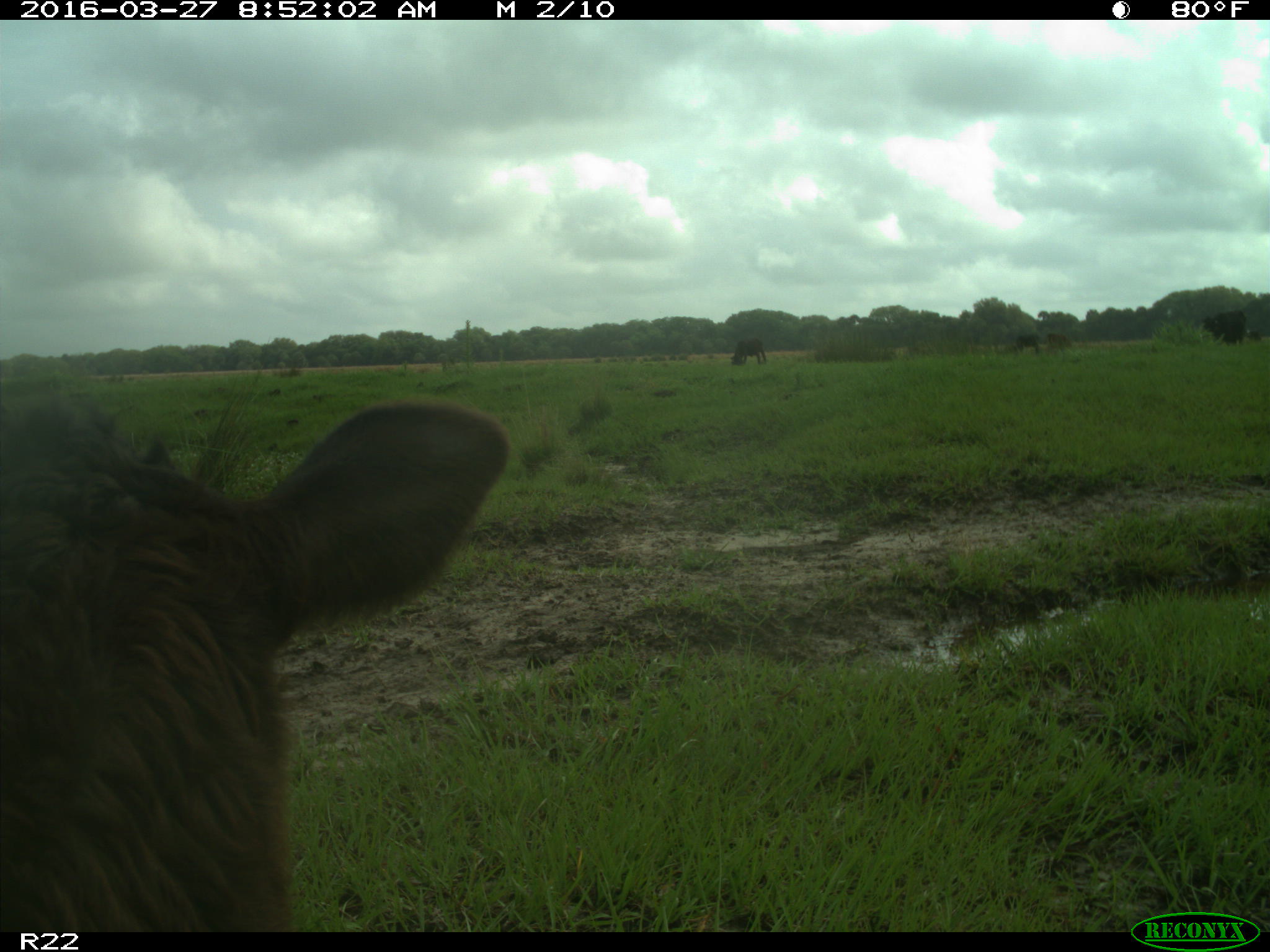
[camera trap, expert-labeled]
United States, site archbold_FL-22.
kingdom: Animalia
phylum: Chordata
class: Mammalia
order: Artiodactyla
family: Bovidae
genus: Bos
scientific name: Bos taurus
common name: domestic cow